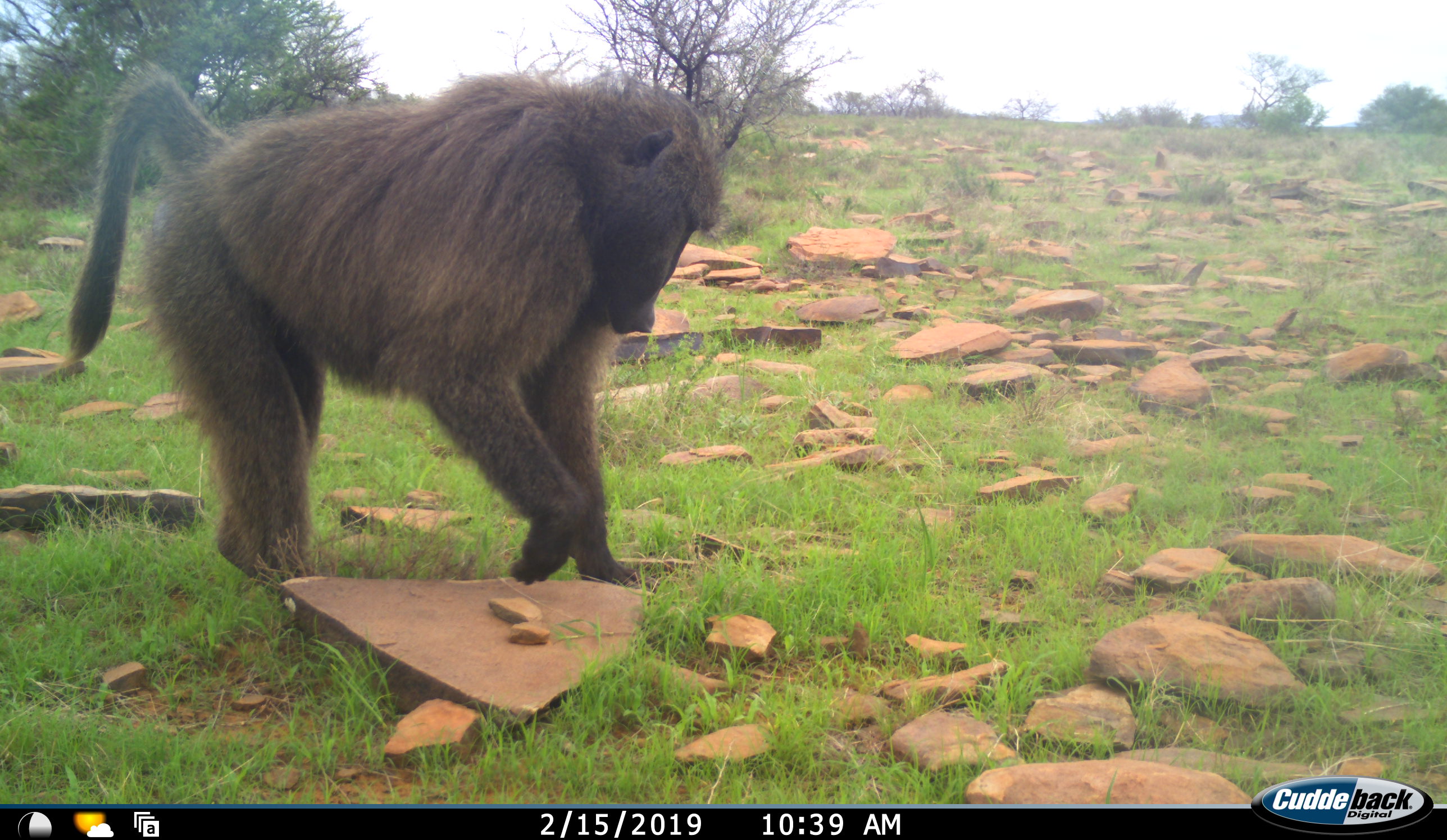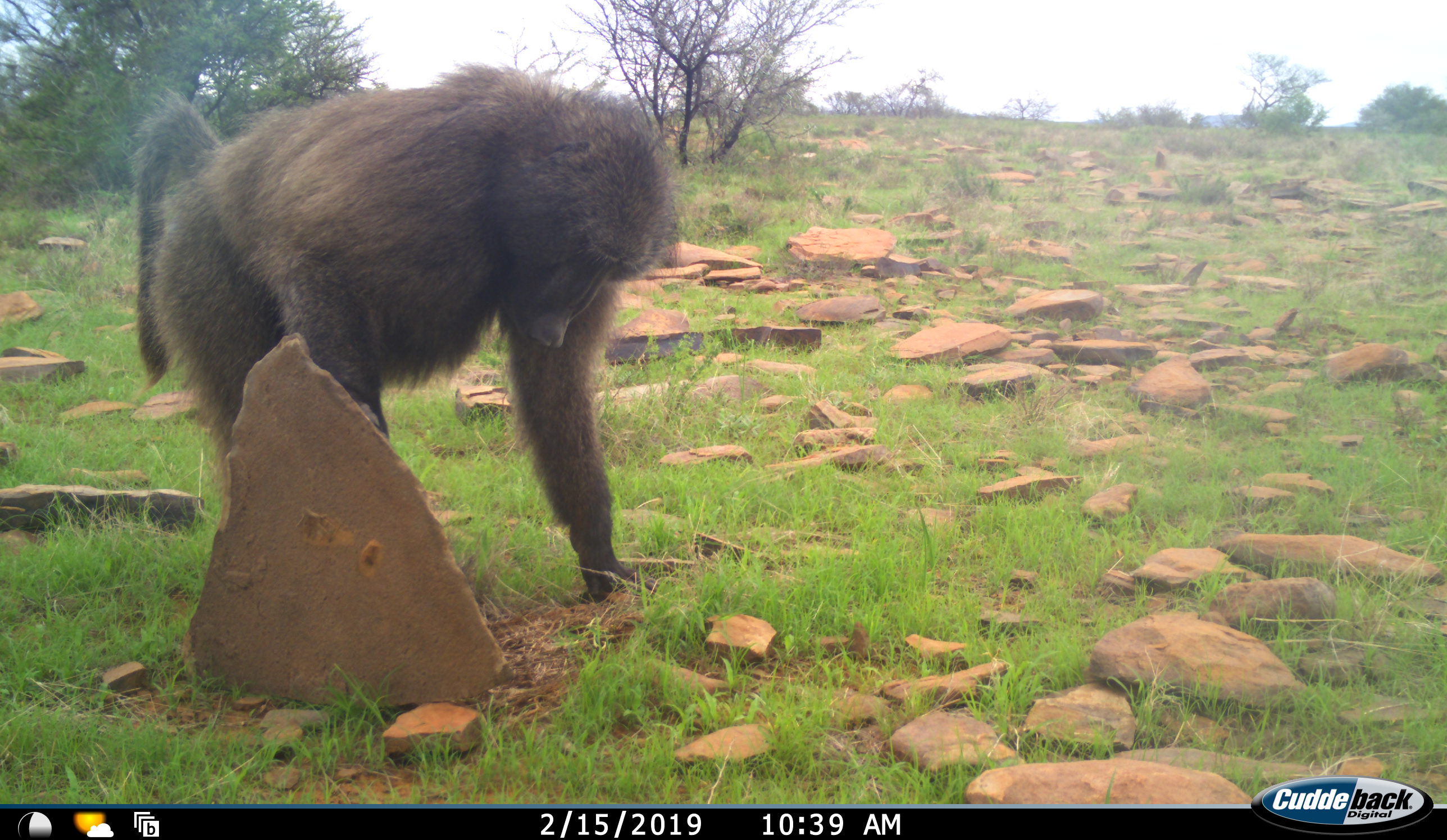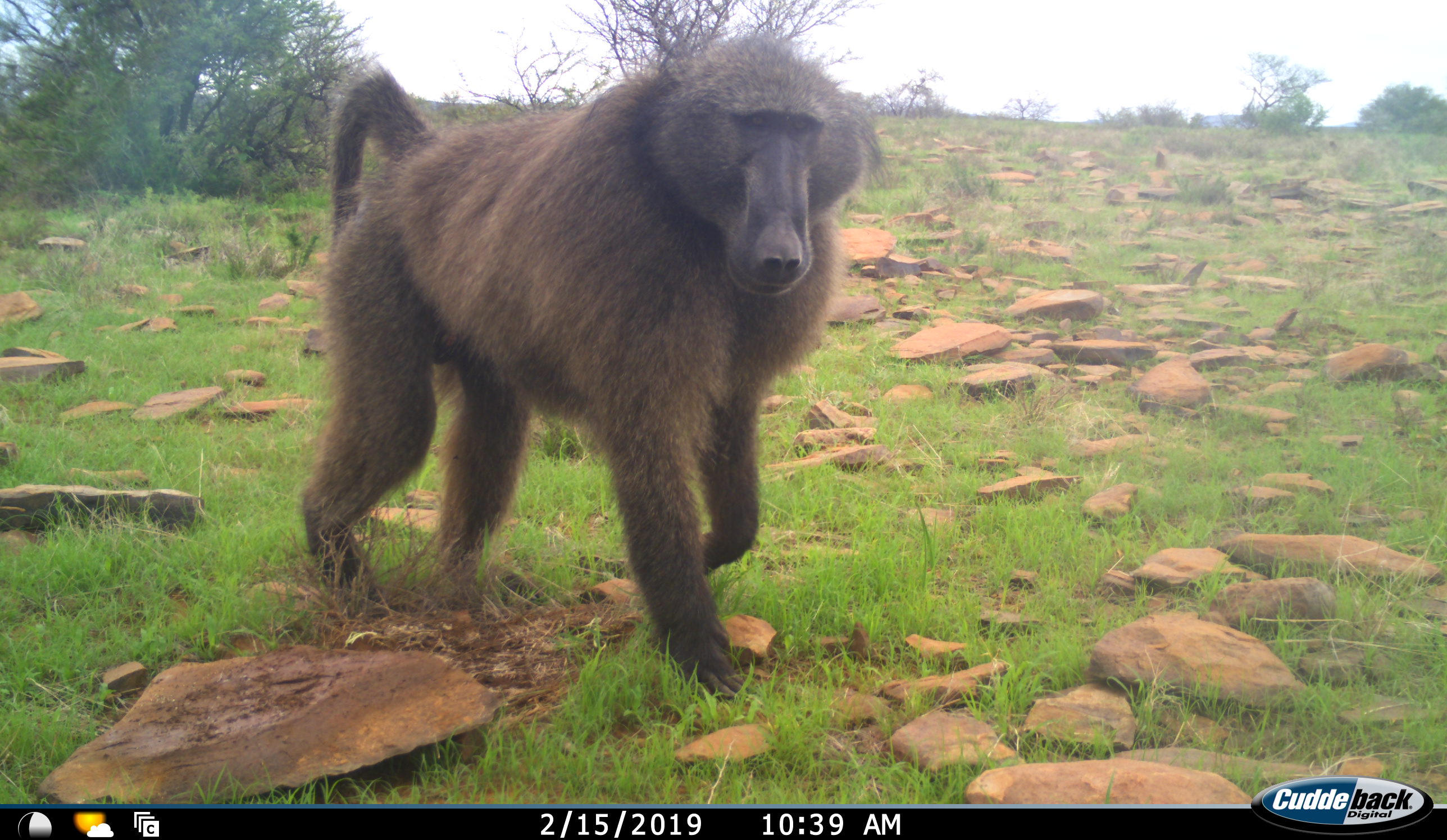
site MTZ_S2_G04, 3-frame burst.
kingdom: Animalia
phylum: Chordata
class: Mammalia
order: Primates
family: Cercopithecidae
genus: Papio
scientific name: Papio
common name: baboon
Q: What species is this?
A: Baboon (Papio).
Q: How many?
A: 1.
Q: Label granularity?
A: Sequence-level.